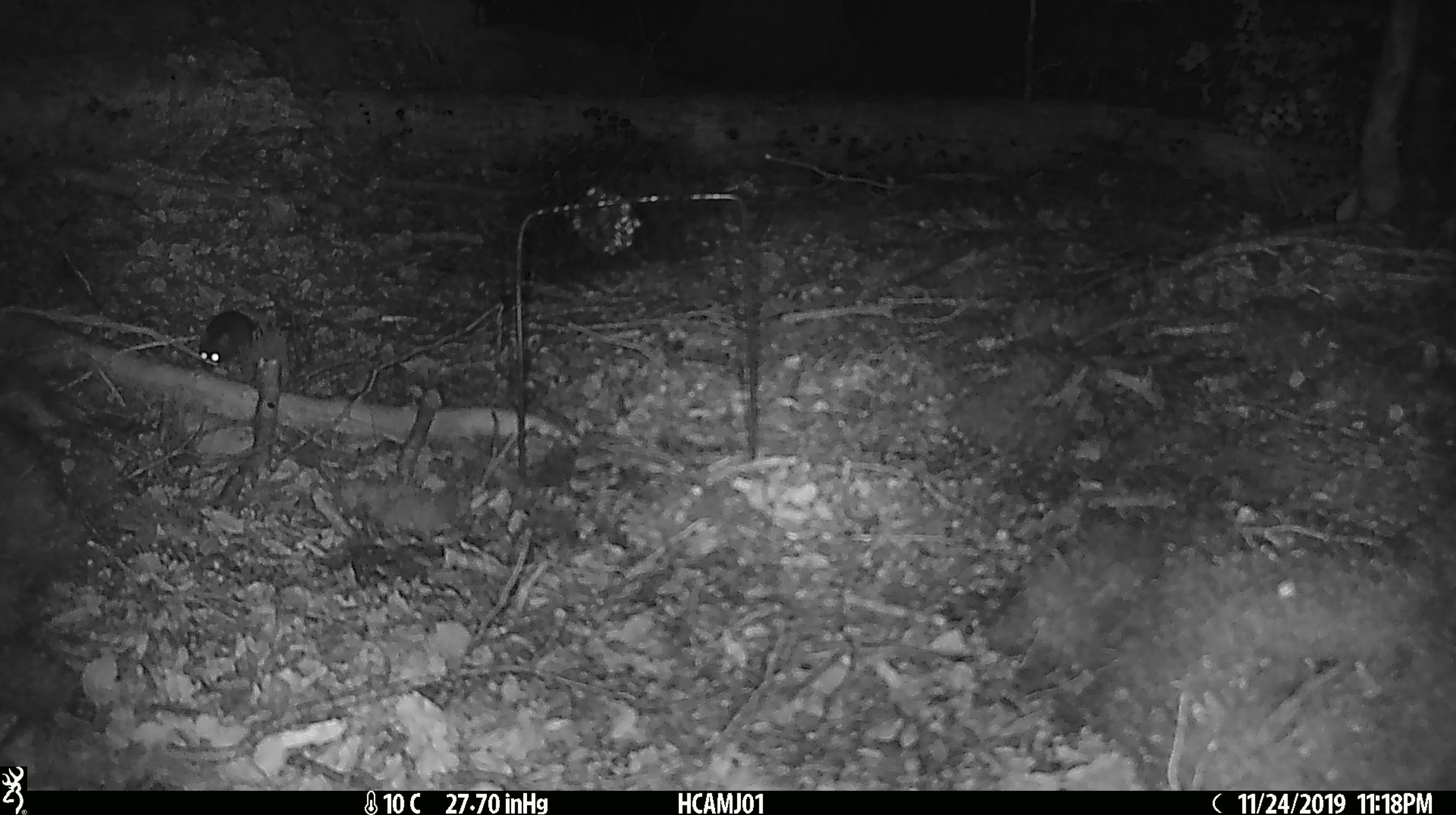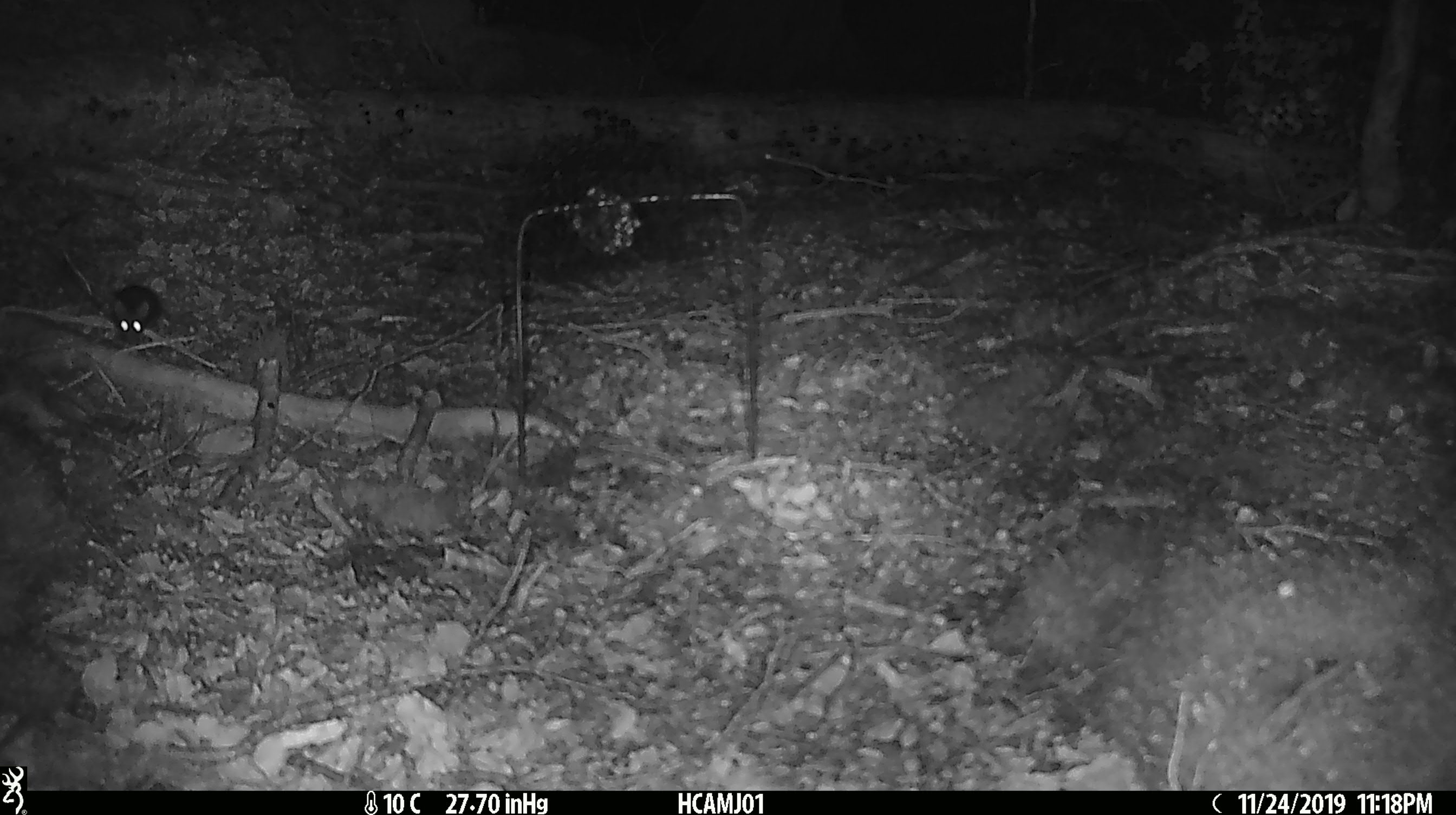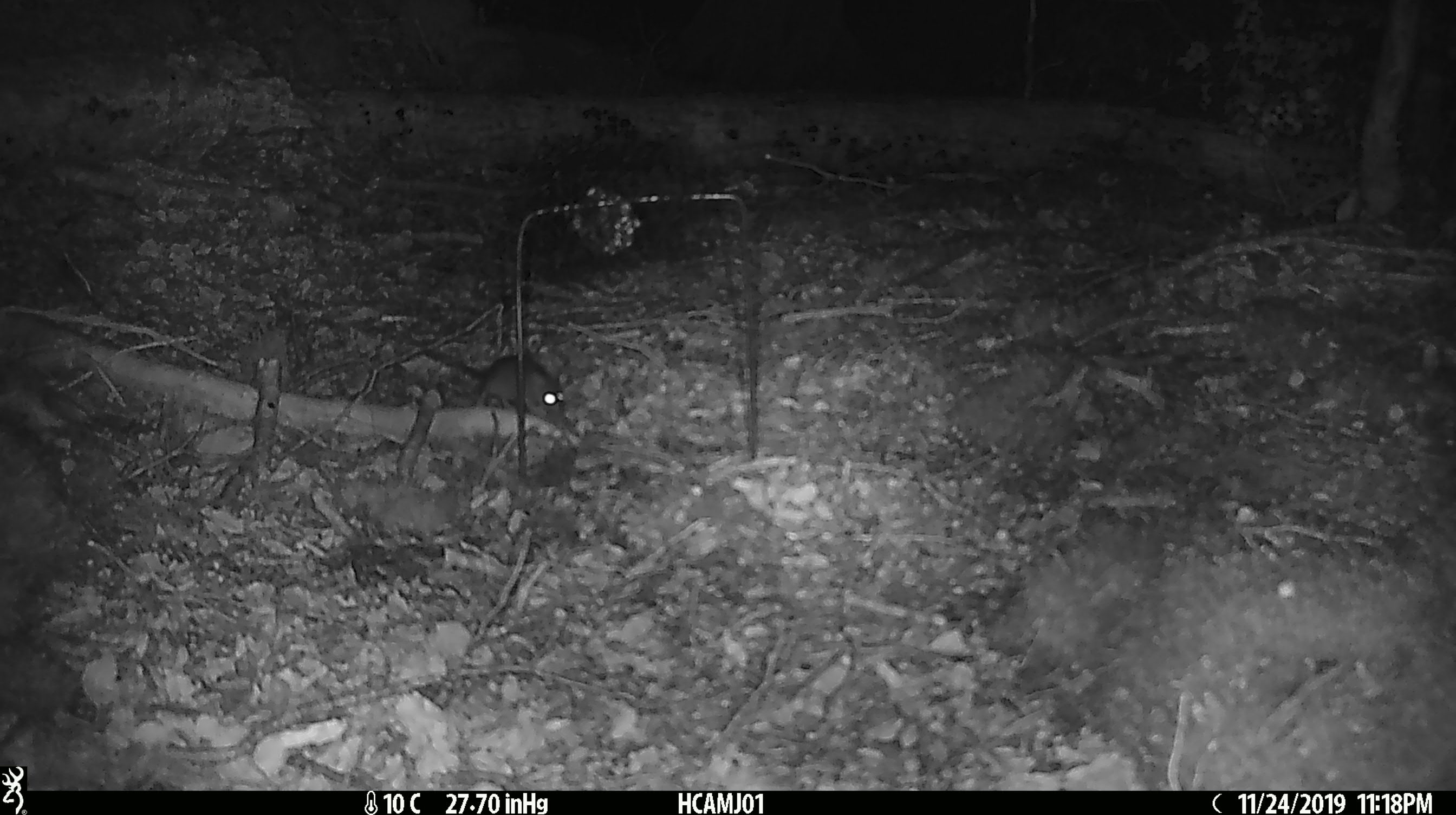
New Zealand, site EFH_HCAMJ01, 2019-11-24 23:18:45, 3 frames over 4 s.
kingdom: Animalia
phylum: Chordata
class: Mammalia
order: Rodentia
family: Muridae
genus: Mus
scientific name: Mus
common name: mouse